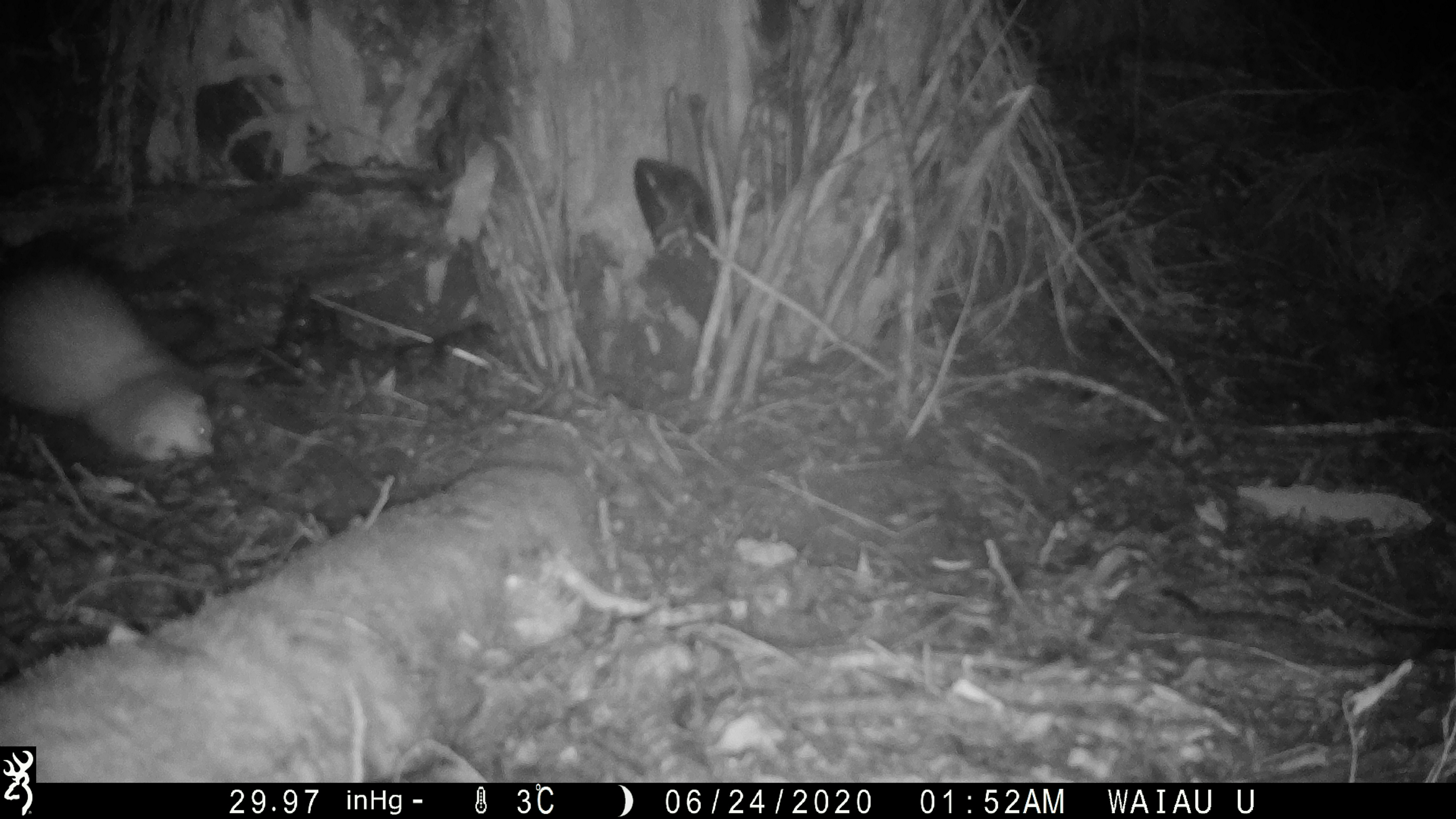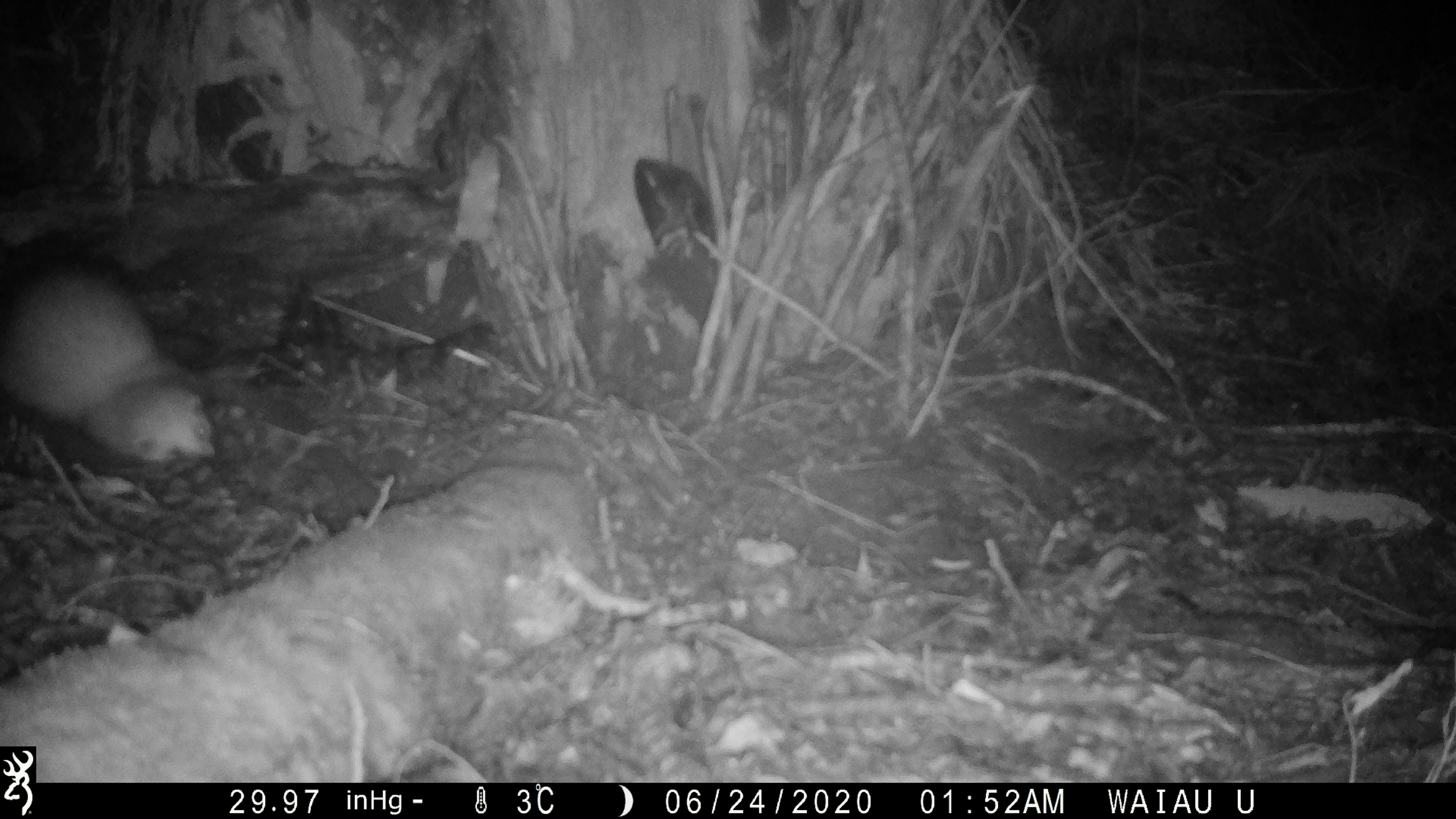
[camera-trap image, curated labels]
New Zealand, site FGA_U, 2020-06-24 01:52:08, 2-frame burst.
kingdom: Animalia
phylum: Chordata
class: Mammalia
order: Carnivora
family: Mustelidae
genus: Mustela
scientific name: Mustela furo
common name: ferret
Ferret (Mustela furo).